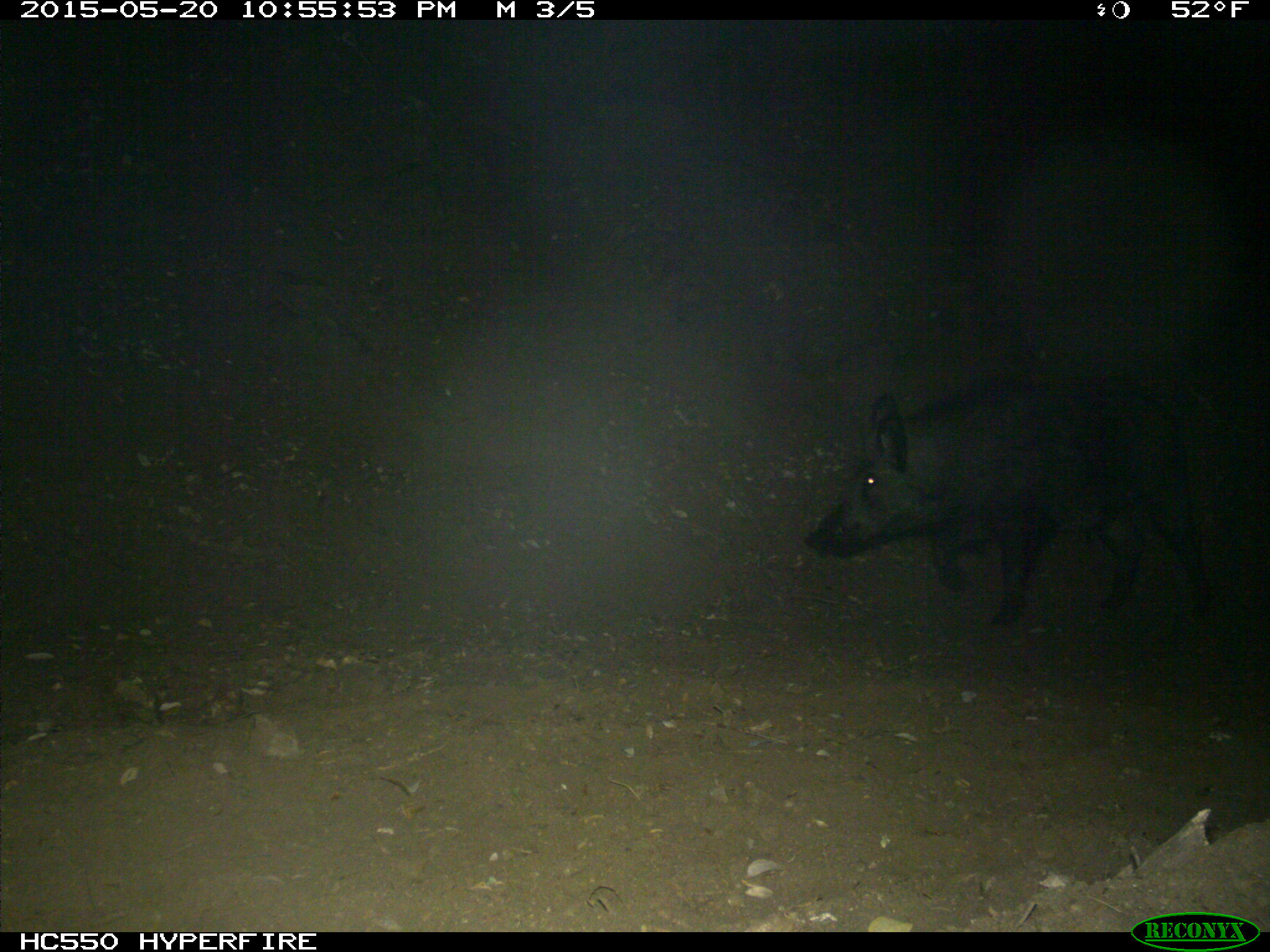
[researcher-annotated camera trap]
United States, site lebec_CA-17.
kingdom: Animalia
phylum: Chordata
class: Mammalia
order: Artiodactyla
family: Suidae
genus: Sus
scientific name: Sus scrofa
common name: wild boar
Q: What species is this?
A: Sus scrofa (wild boar).